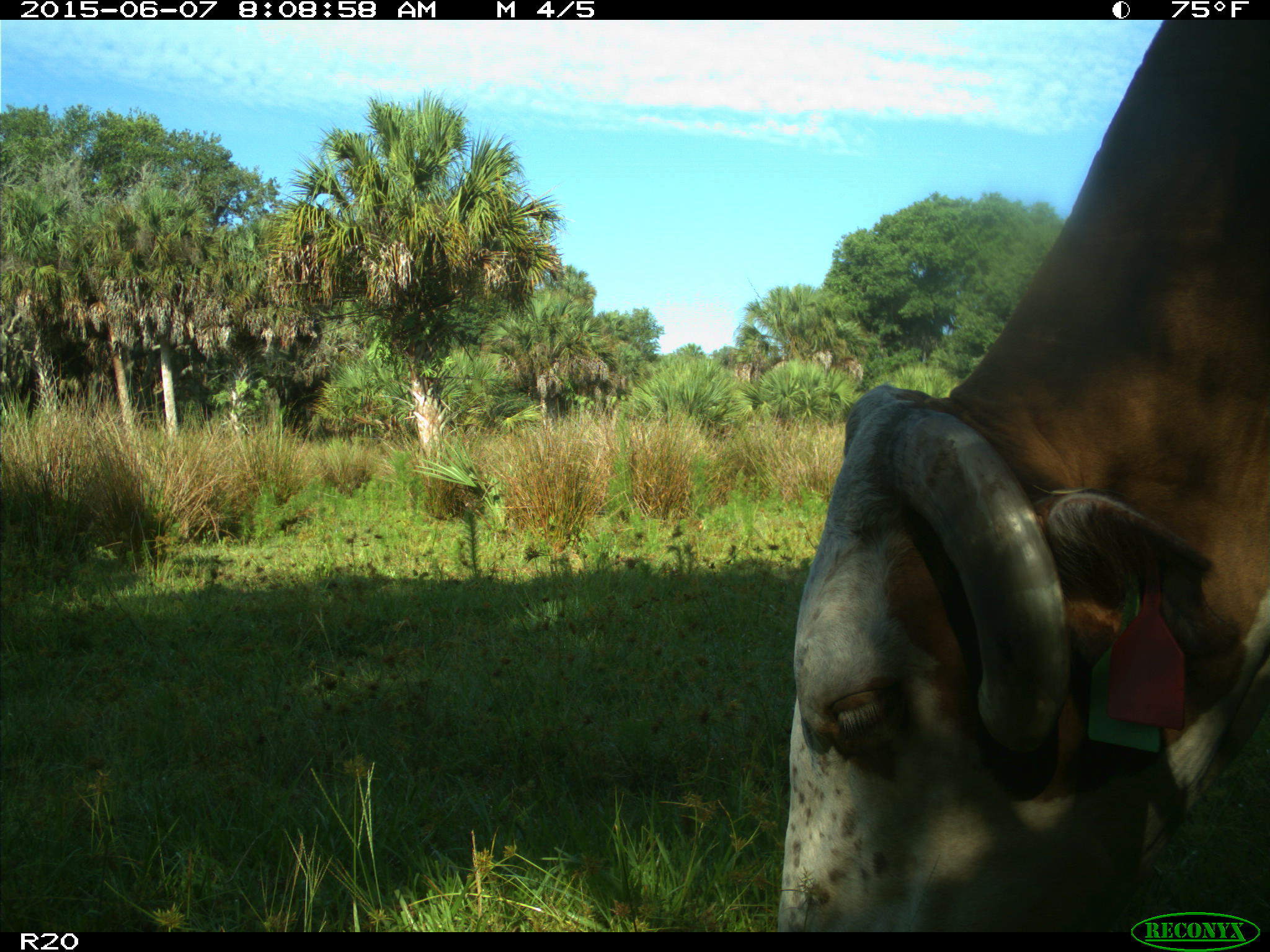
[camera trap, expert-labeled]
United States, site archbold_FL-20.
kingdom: Animalia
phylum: Chordata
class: Mammalia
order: Artiodactyla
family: Bovidae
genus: Bos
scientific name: Bos taurus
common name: domestic cow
Bos taurus (domestic cow).